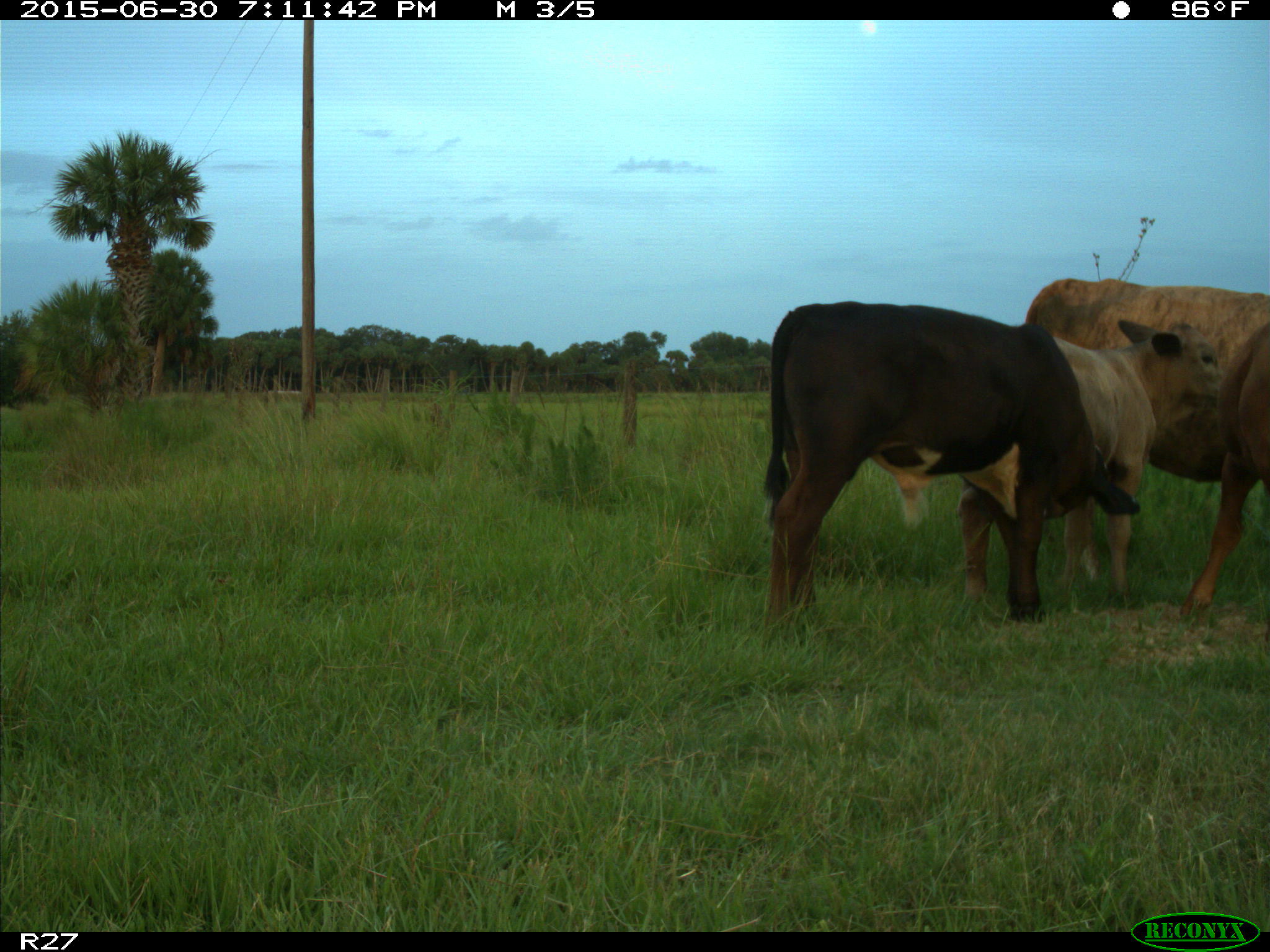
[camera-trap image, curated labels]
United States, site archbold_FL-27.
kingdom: Animalia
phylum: Chordata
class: Mammalia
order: Artiodactyla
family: Bovidae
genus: Bos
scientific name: Bos taurus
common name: domestic cow